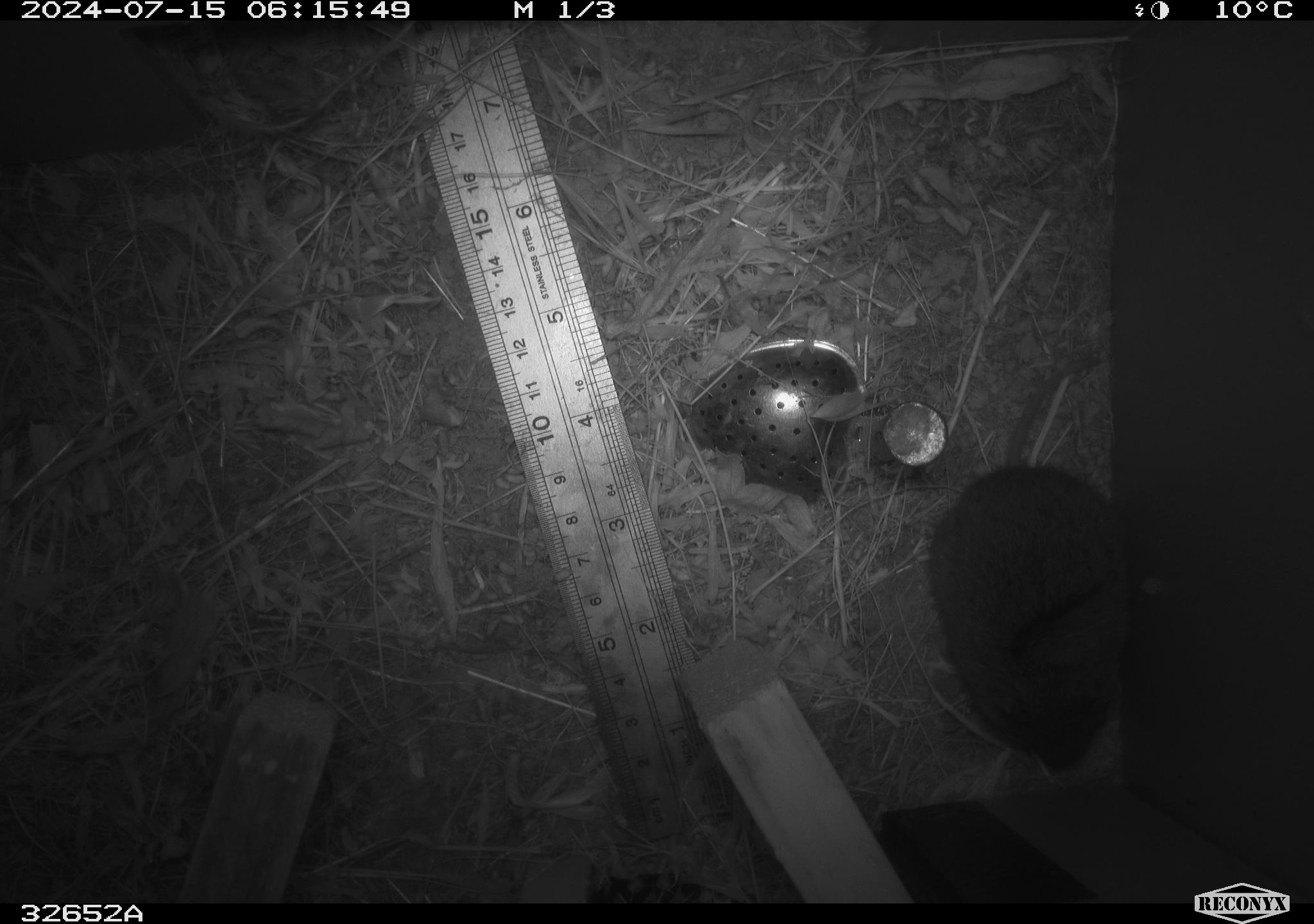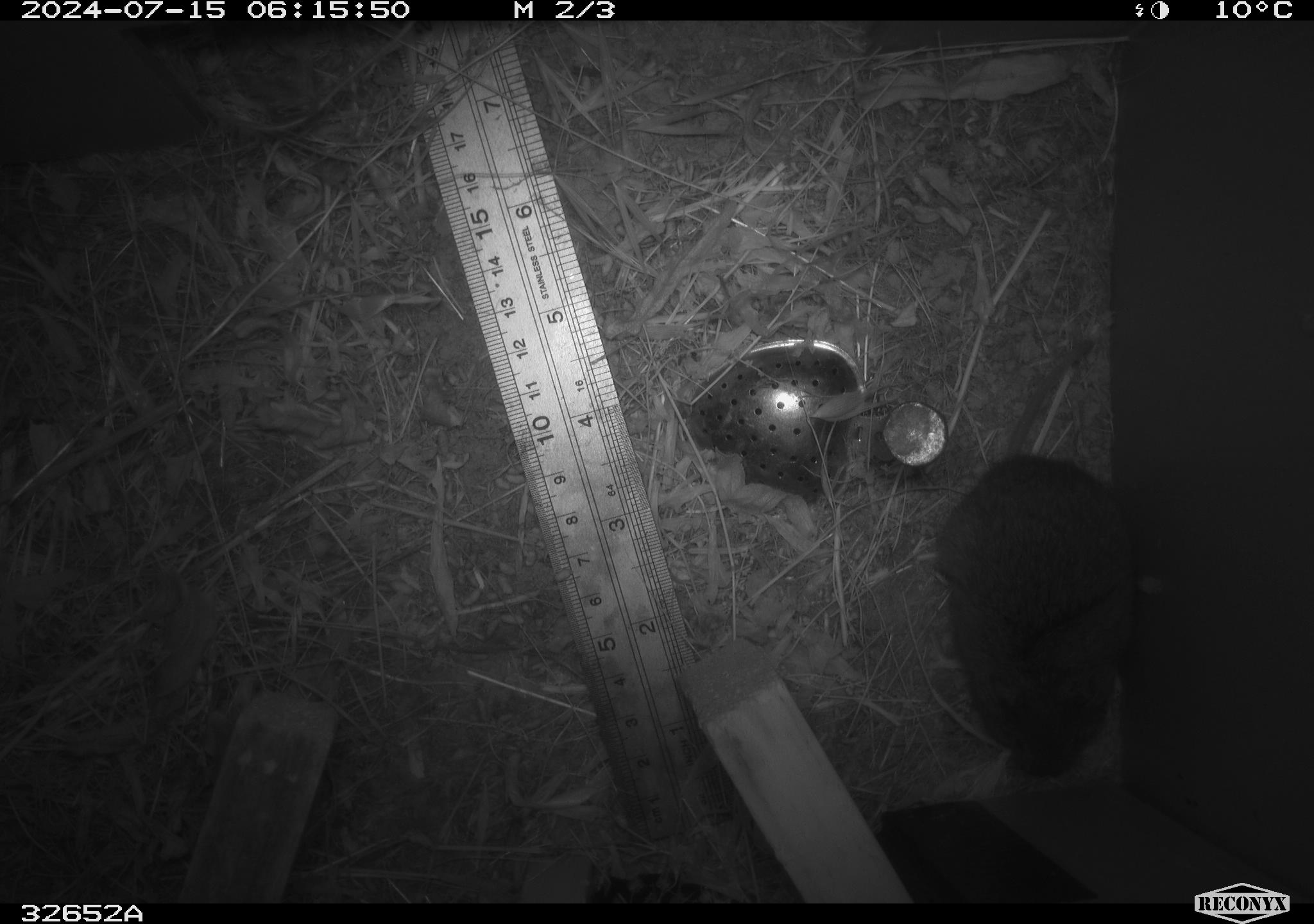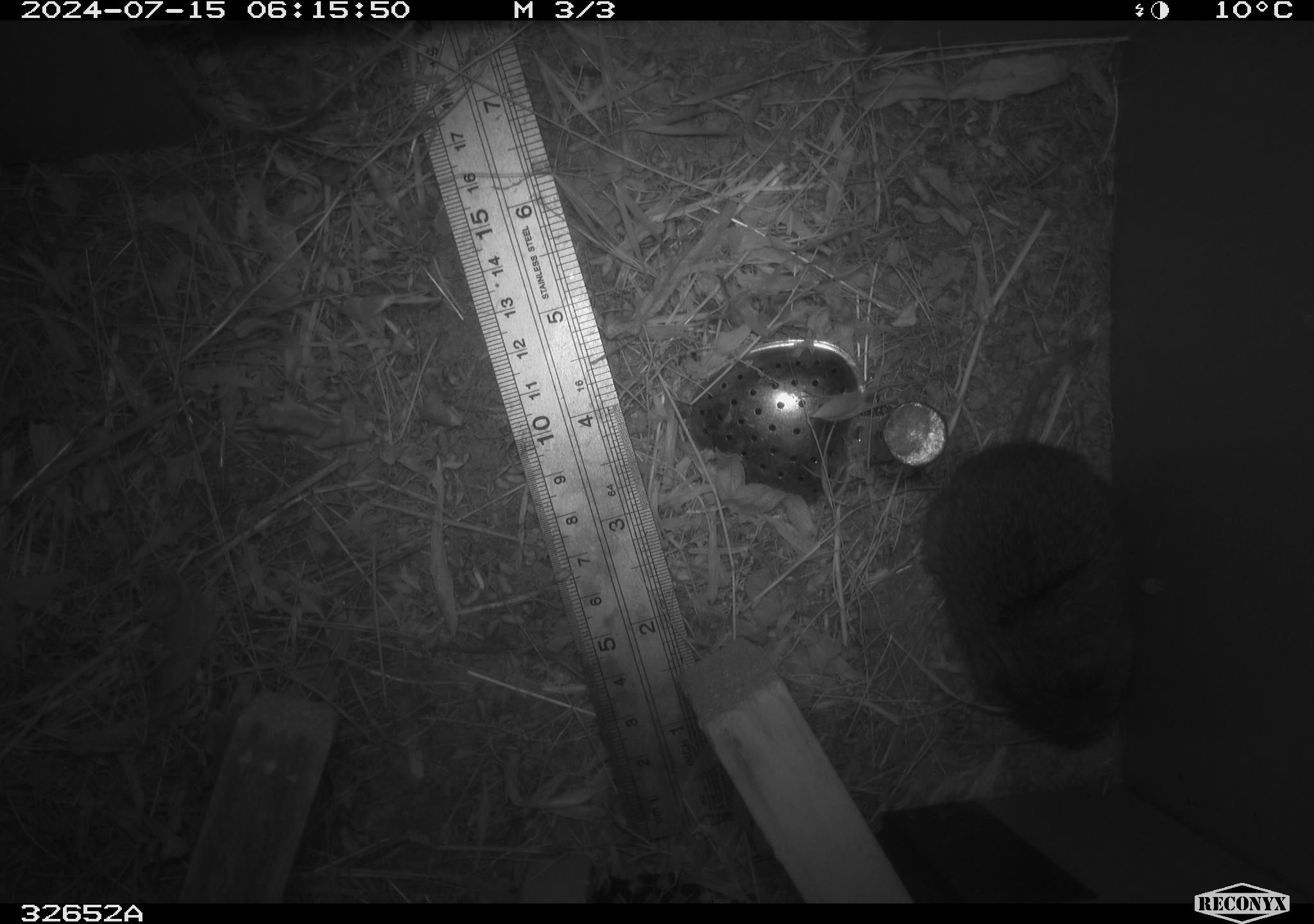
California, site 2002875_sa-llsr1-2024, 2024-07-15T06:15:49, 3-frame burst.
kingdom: Animalia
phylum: Chordata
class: Mammalia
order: Rodentia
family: Cricetidae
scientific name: Arvicolinae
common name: voles, lemmings, and muskrats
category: arvicolinae subfamily